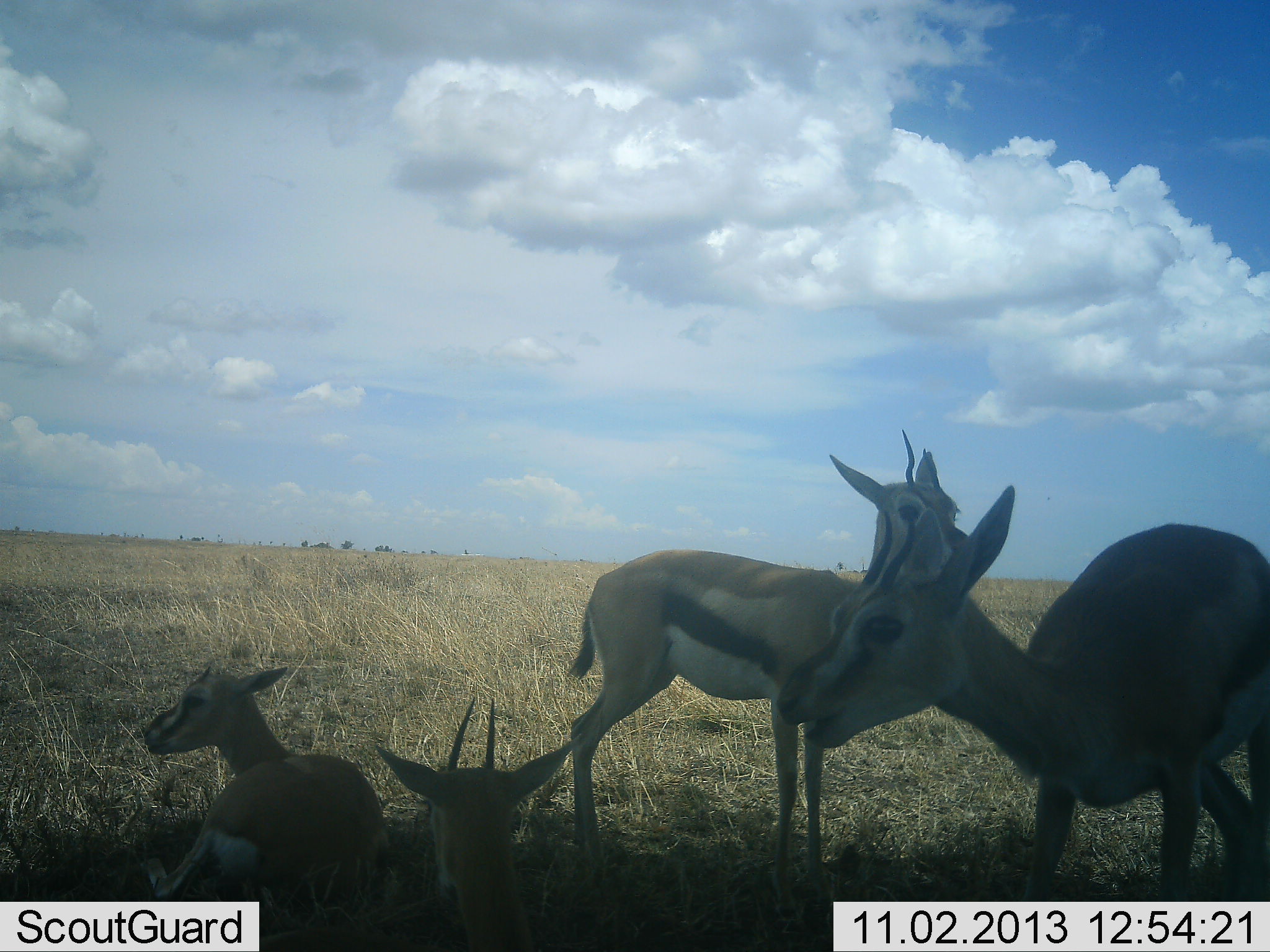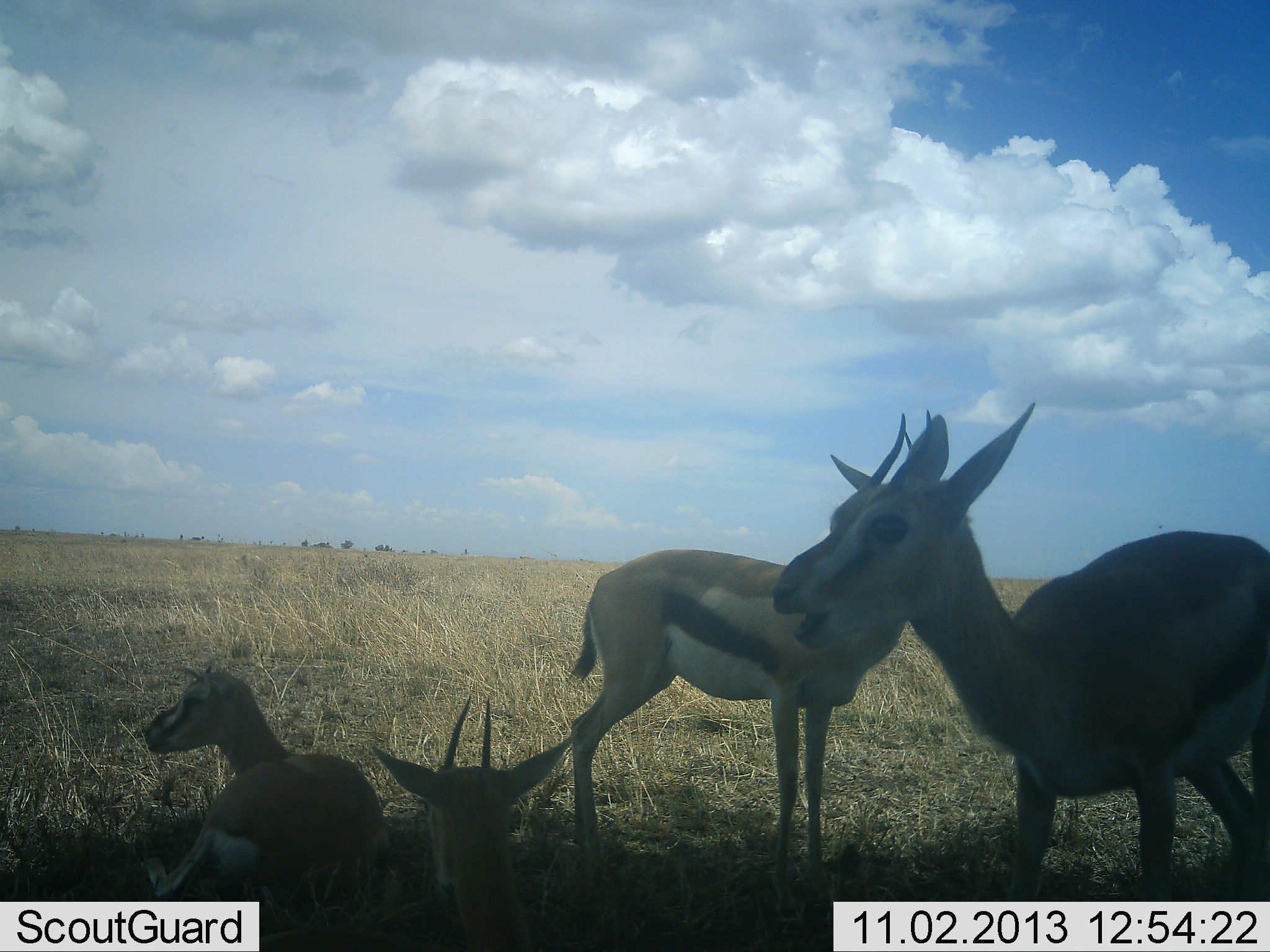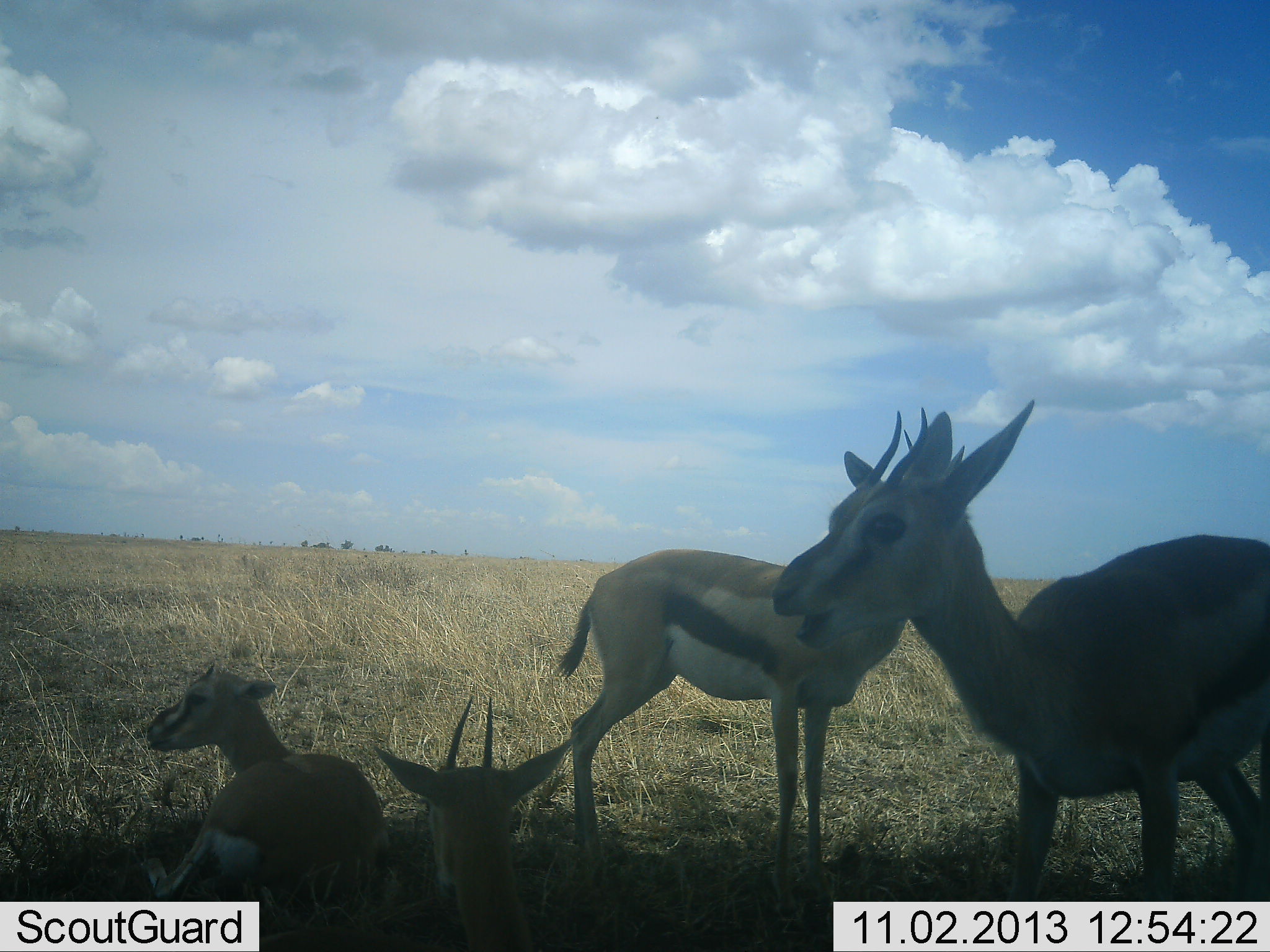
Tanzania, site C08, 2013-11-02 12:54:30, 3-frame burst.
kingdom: Animalia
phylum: Chordata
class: Mammalia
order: Artiodactyla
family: Bovidae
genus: Eudorcas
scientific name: Eudorcas thomsonii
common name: thomson's gazelle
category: gazellethomsons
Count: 4.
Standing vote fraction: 90%.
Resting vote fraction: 100%.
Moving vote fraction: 0%.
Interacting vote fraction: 10%.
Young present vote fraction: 10%.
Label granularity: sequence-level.